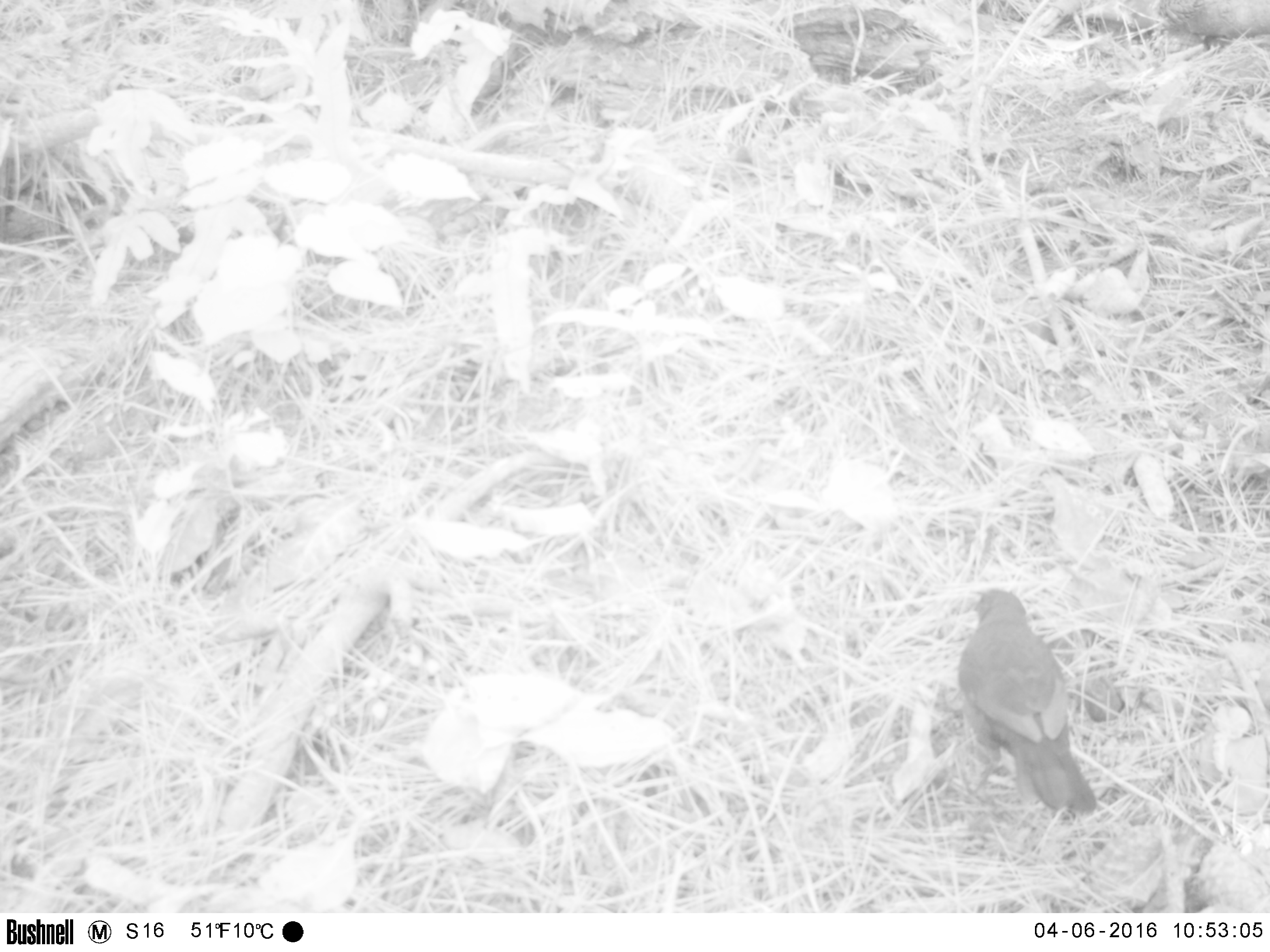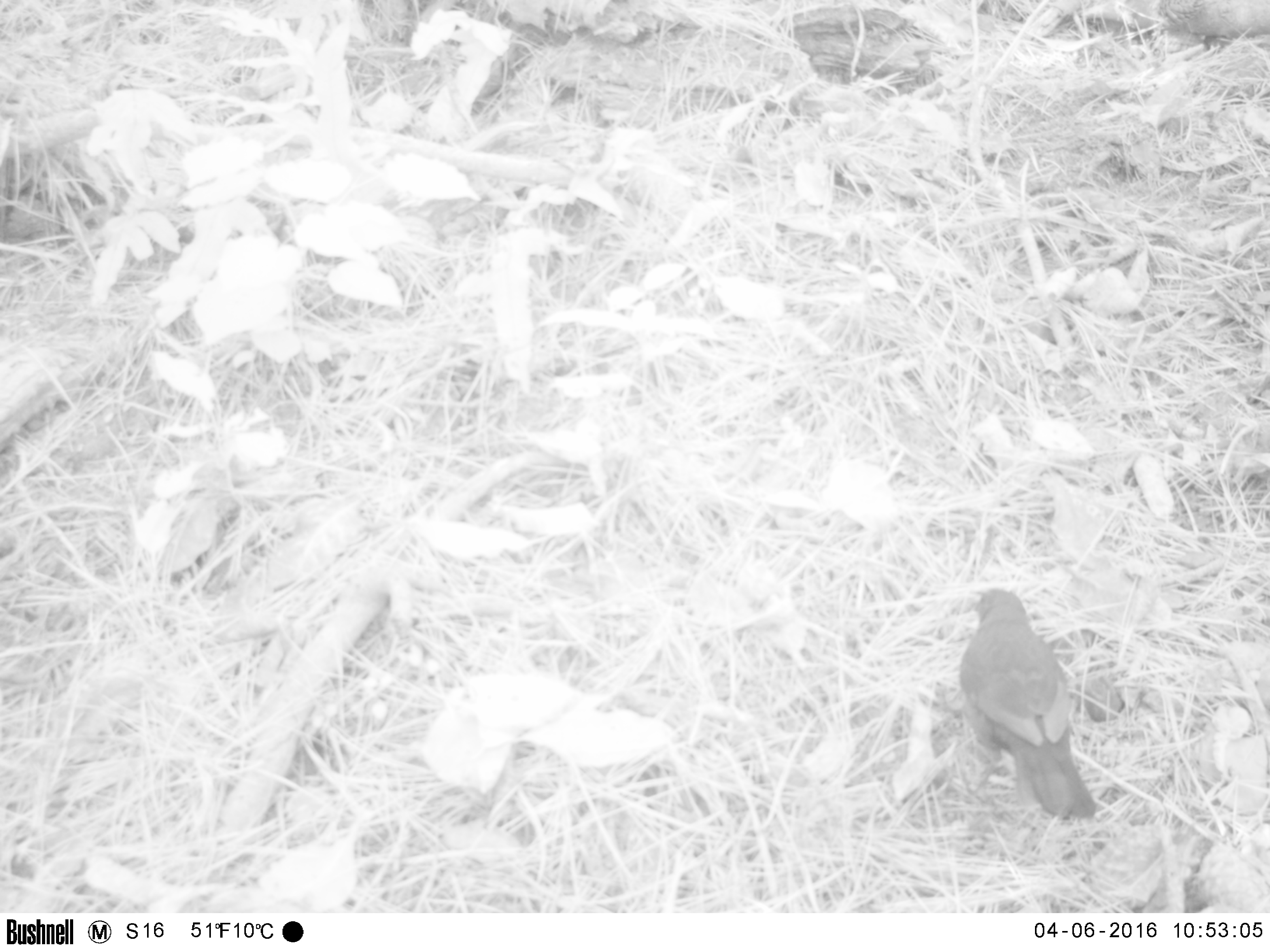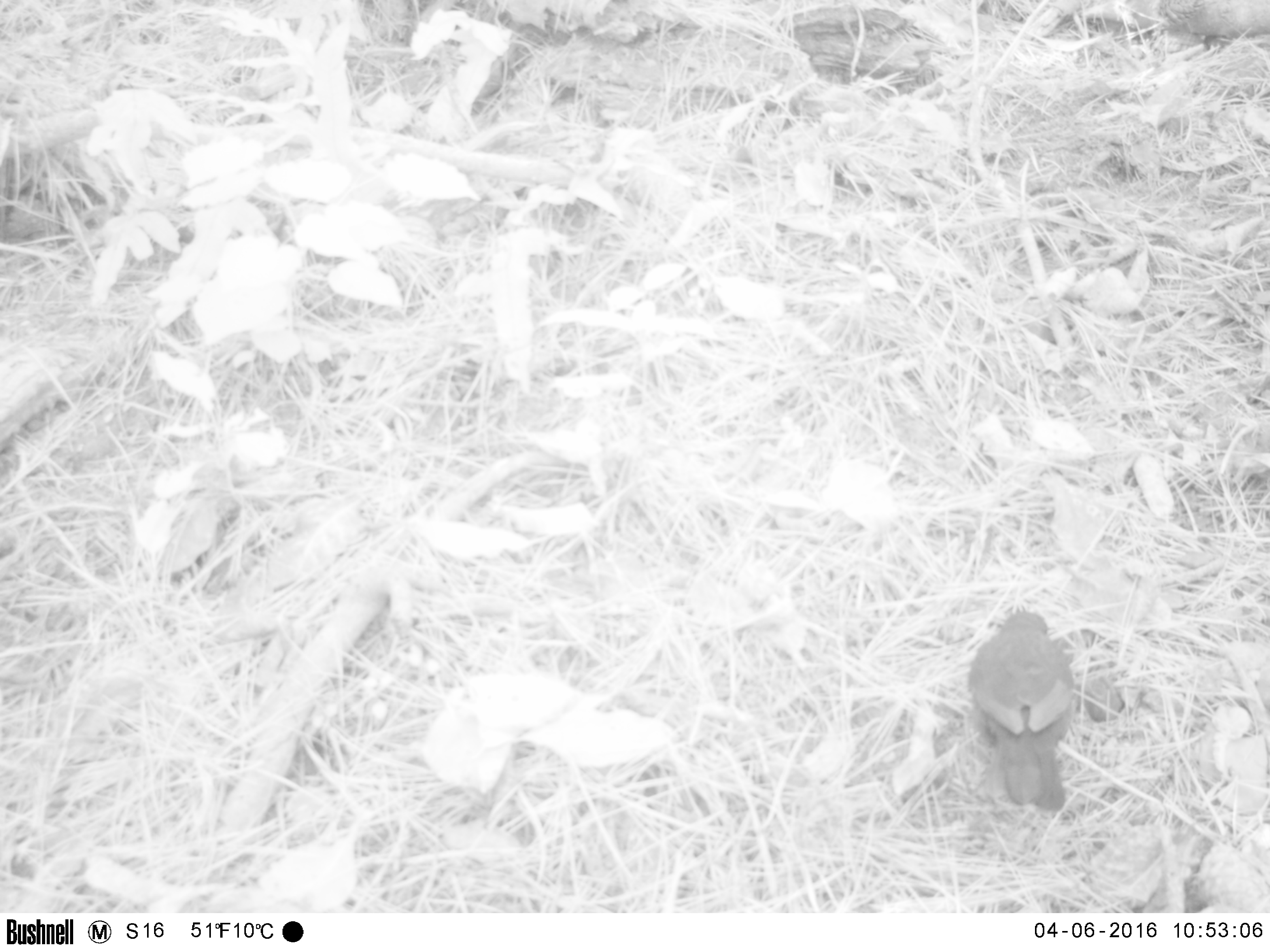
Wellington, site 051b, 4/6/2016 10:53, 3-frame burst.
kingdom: Animalia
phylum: Chordata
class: Aves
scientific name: Aves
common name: bird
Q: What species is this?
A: Bird (Aves).